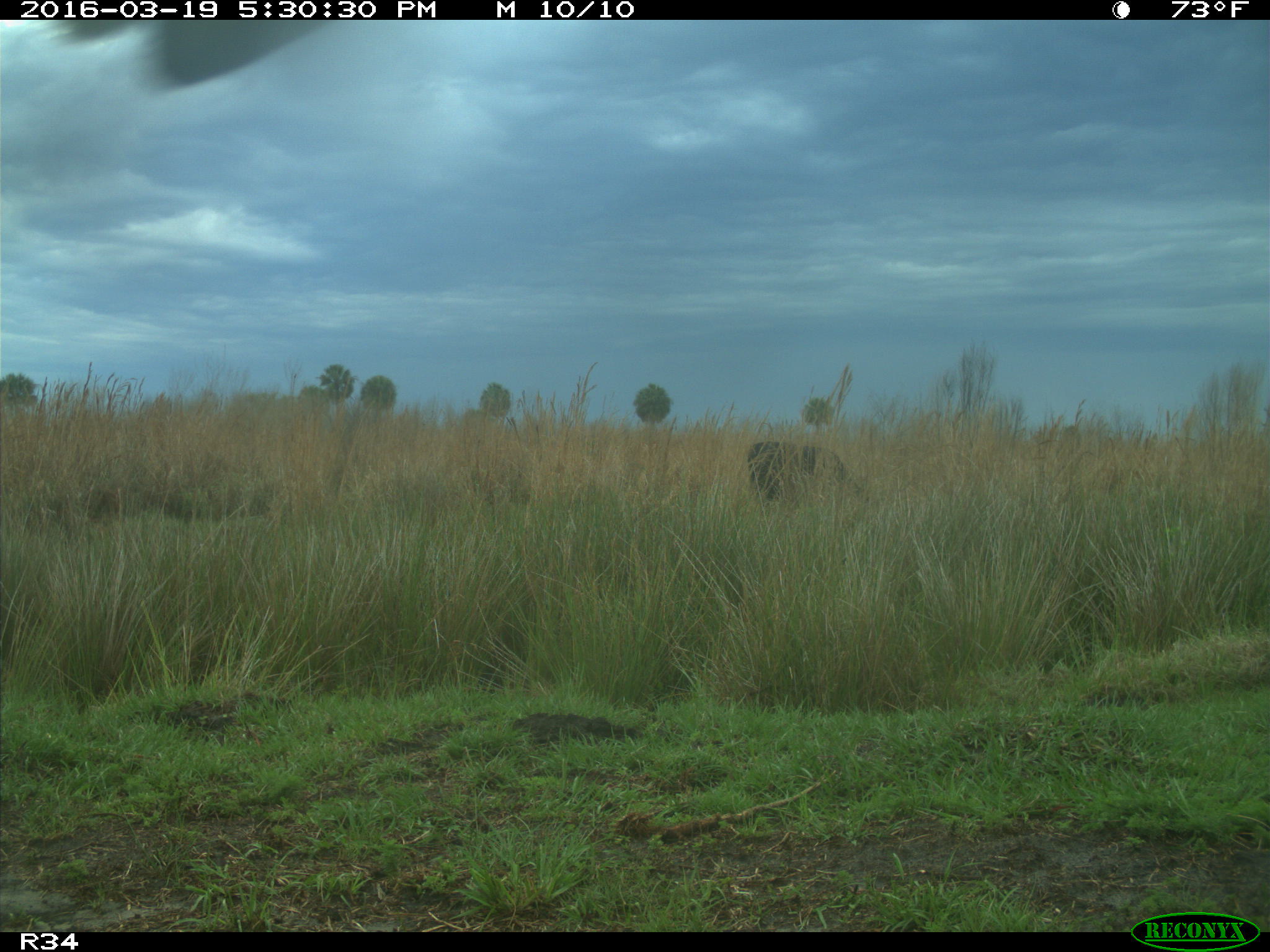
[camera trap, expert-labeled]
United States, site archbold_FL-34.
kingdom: Animalia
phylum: Chordata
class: Mammalia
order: Artiodactyla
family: Bovidae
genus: Bos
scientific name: Bos taurus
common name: domestic cow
Bos taurus (domestic cow).